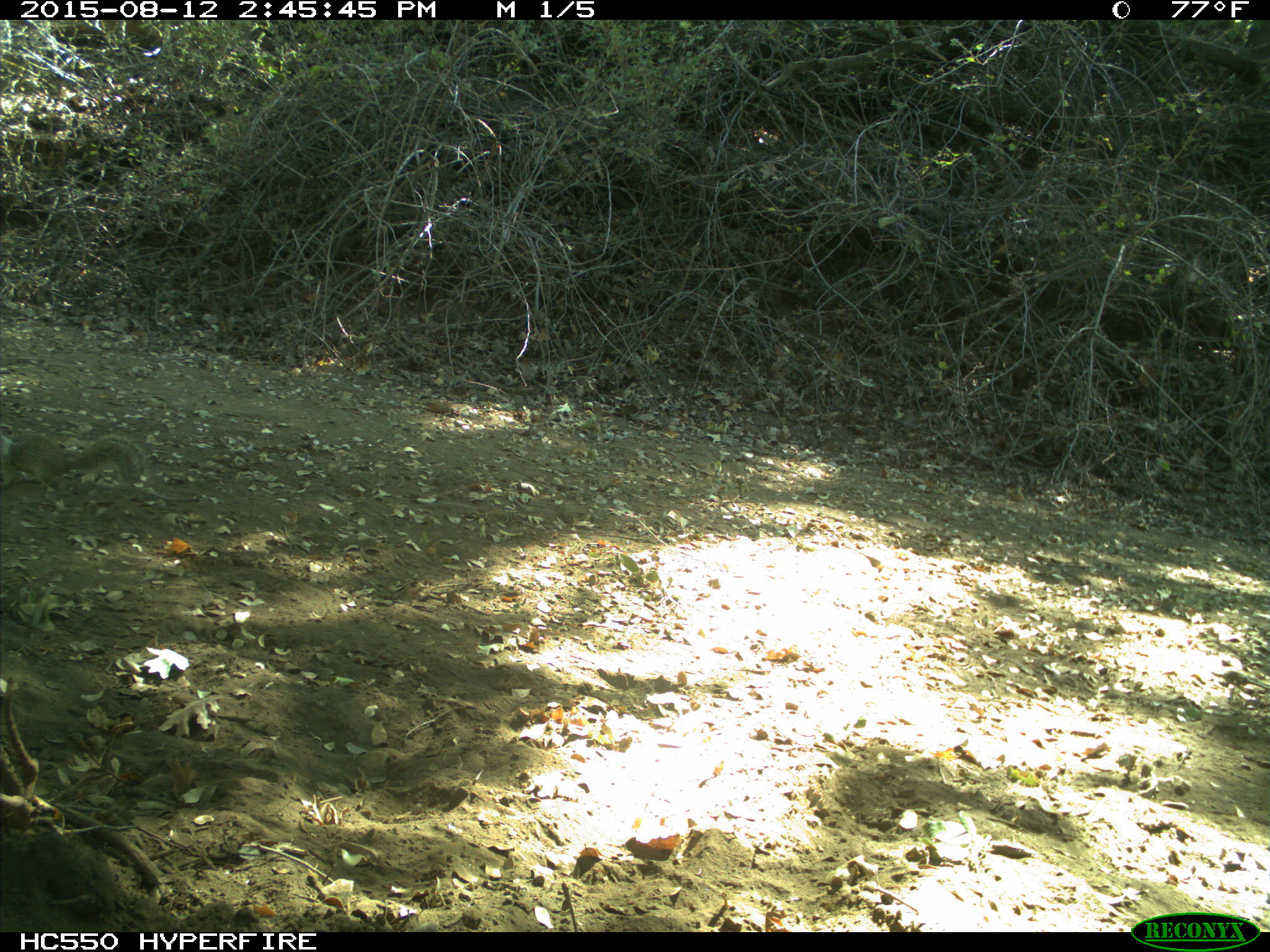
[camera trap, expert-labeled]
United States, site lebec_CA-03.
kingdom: Animalia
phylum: Chordata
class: Mammalia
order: Rodentia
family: Sciuridae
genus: Otospermophilus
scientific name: Otospermophilus beecheyi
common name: california ground squirrel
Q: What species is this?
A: Otospermophilus beecheyi (california ground squirrel).